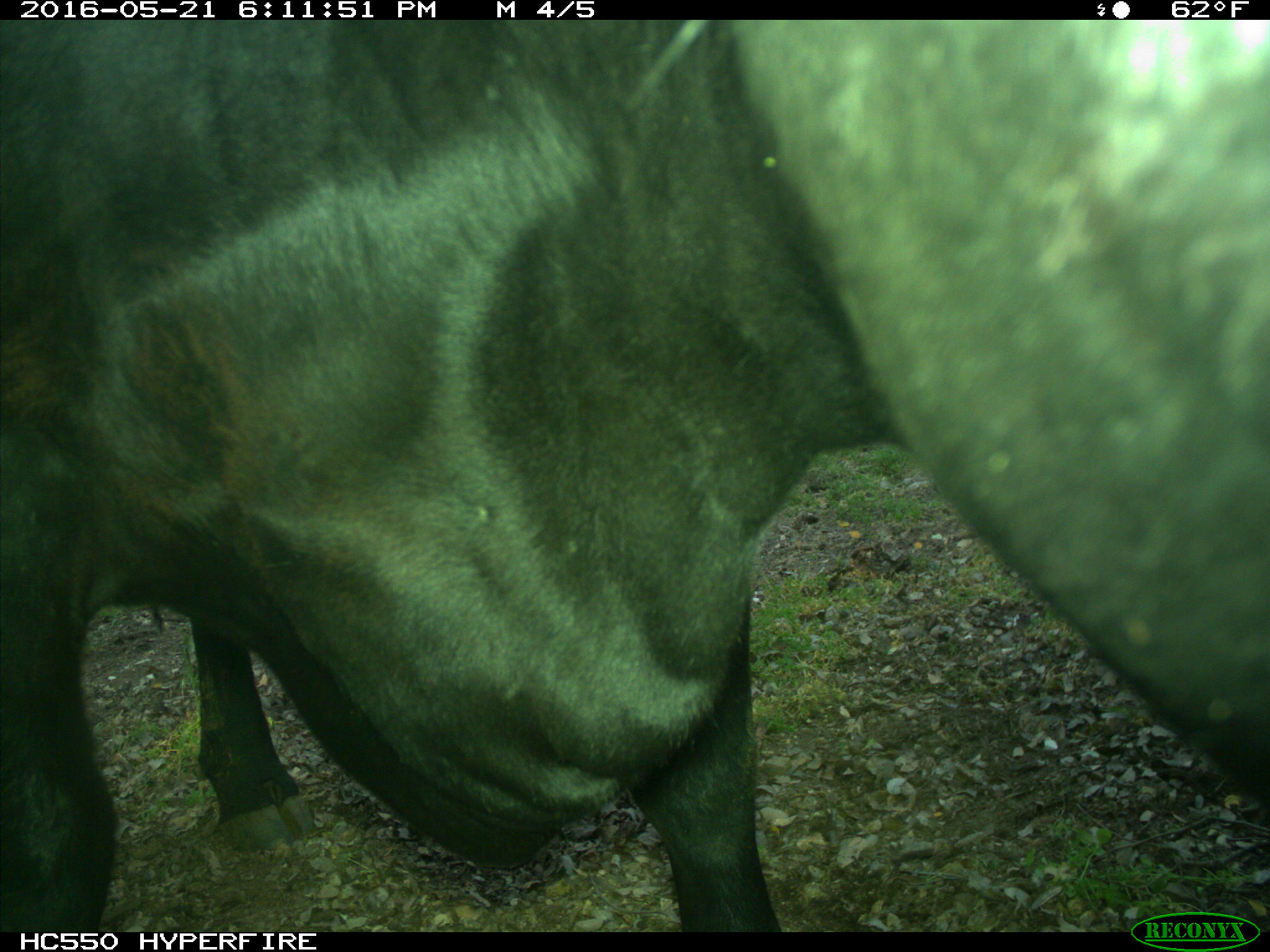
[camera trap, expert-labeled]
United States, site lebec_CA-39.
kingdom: Animalia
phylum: Chordata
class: Mammalia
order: Artiodactyla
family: Bovidae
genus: Bos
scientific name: Bos taurus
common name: domestic cow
Bos taurus (domestic cow).